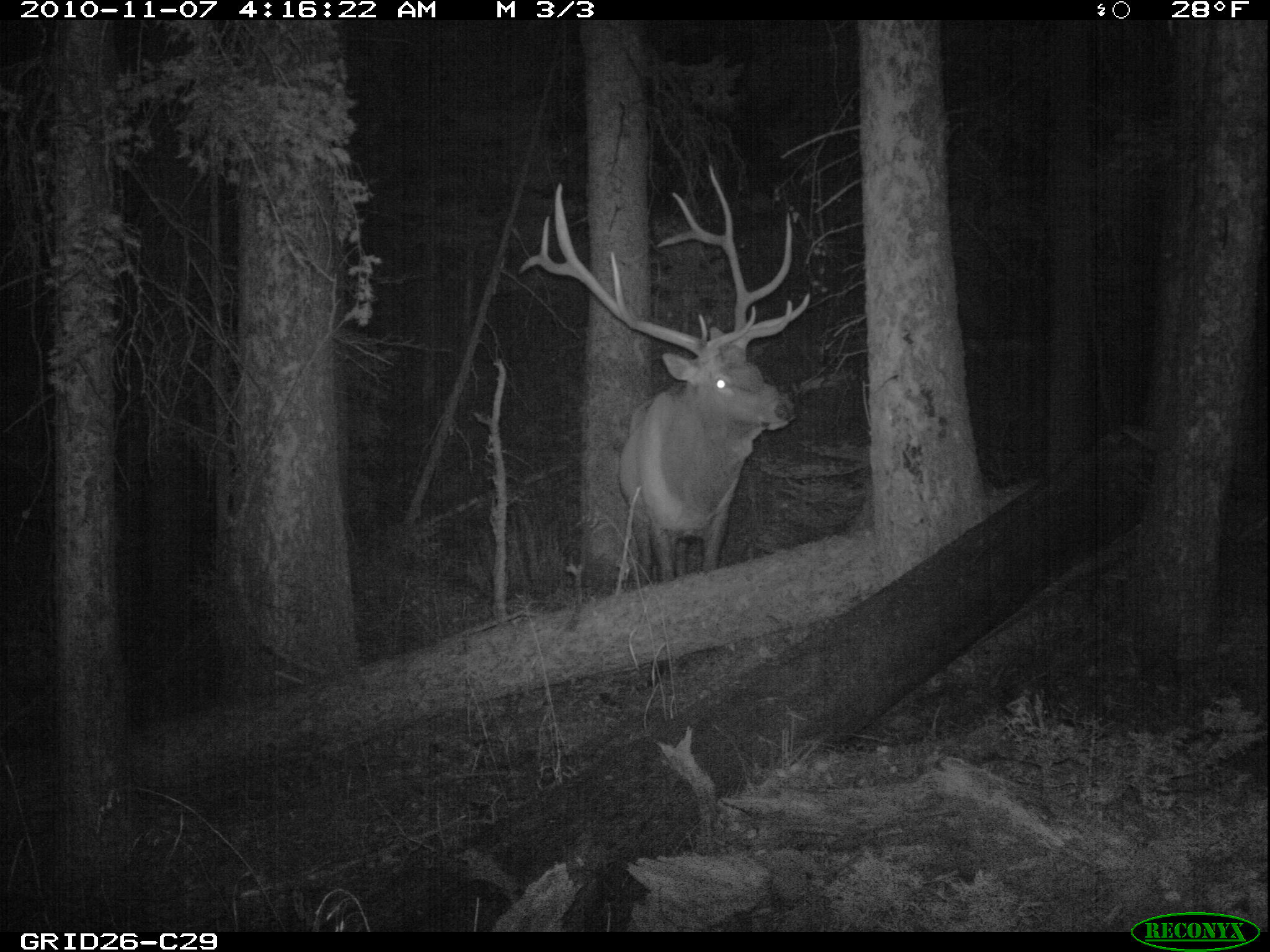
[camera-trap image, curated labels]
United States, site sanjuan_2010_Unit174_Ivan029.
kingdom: Animalia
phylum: Chordata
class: Mammalia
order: Artiodactyla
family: Cervidae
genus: Cervus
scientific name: Cervus elaphus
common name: red deer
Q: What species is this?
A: Cervus elaphus (red deer).